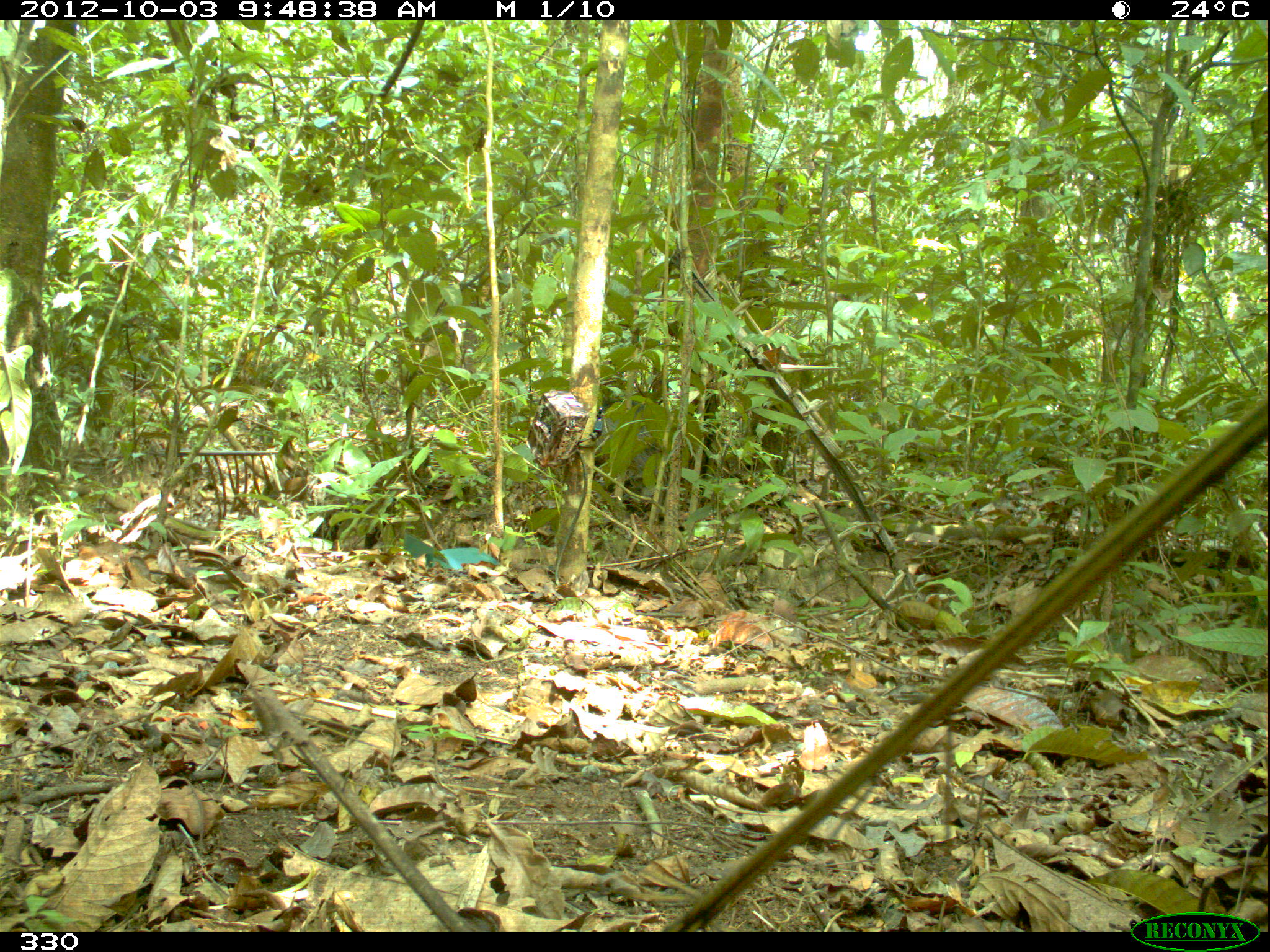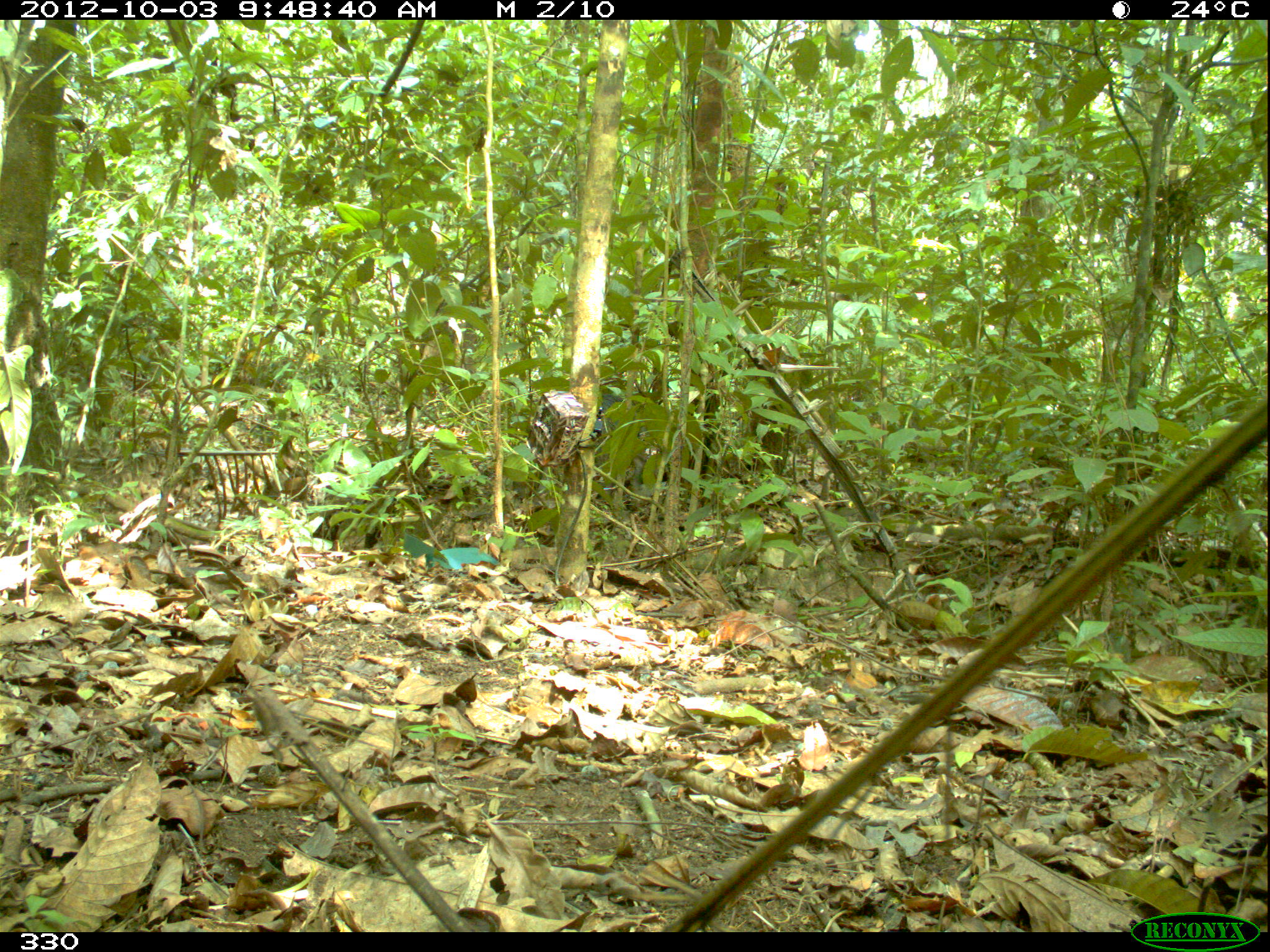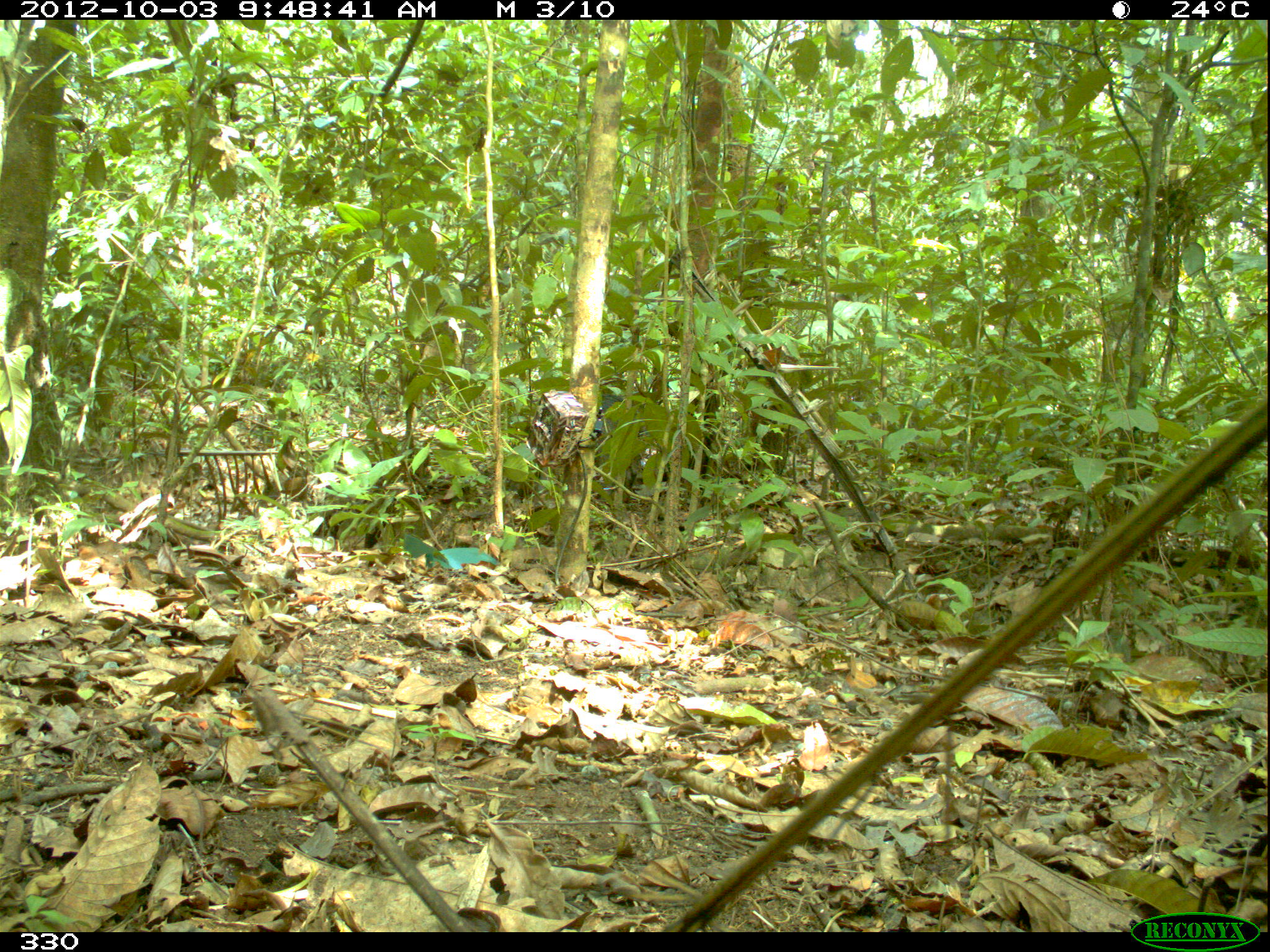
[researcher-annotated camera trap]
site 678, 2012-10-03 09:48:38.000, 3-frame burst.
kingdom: Animalia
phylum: Chordata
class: Mammalia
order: Artiodactyla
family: Tayassuidae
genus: Tayassu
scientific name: Tayassu pecari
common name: white-lipped peccary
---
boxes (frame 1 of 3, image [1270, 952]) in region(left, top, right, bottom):
tayassu pecari: region(594, 401, 663, 520)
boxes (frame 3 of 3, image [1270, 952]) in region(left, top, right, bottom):
tayassu pecari: region(599, 395, 640, 501)